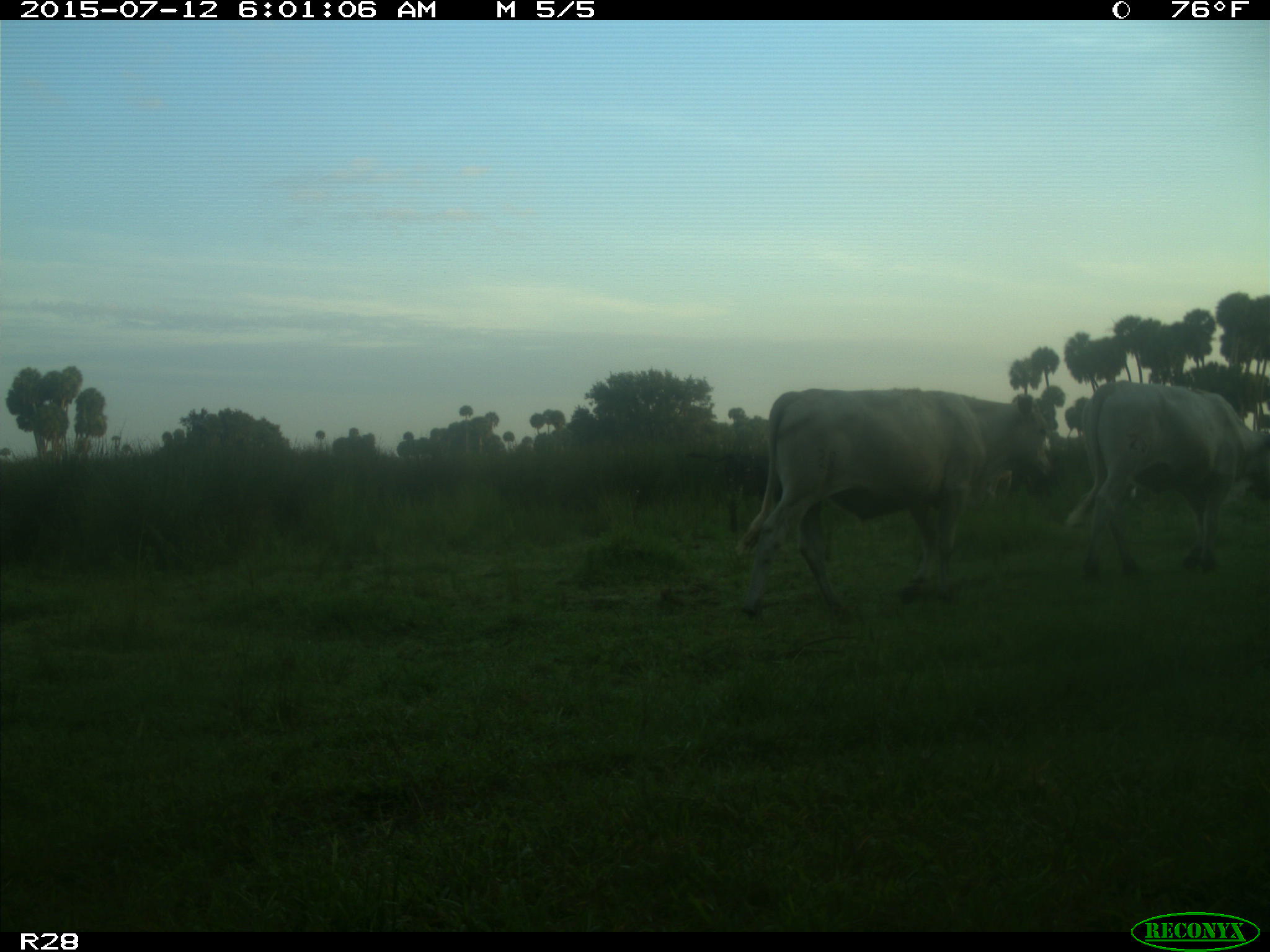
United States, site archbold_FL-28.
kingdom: Animalia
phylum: Chordata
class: Mammalia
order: Artiodactyla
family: Bovidae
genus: Bos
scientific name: Bos taurus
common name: domestic cow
Bos taurus (domestic cow).